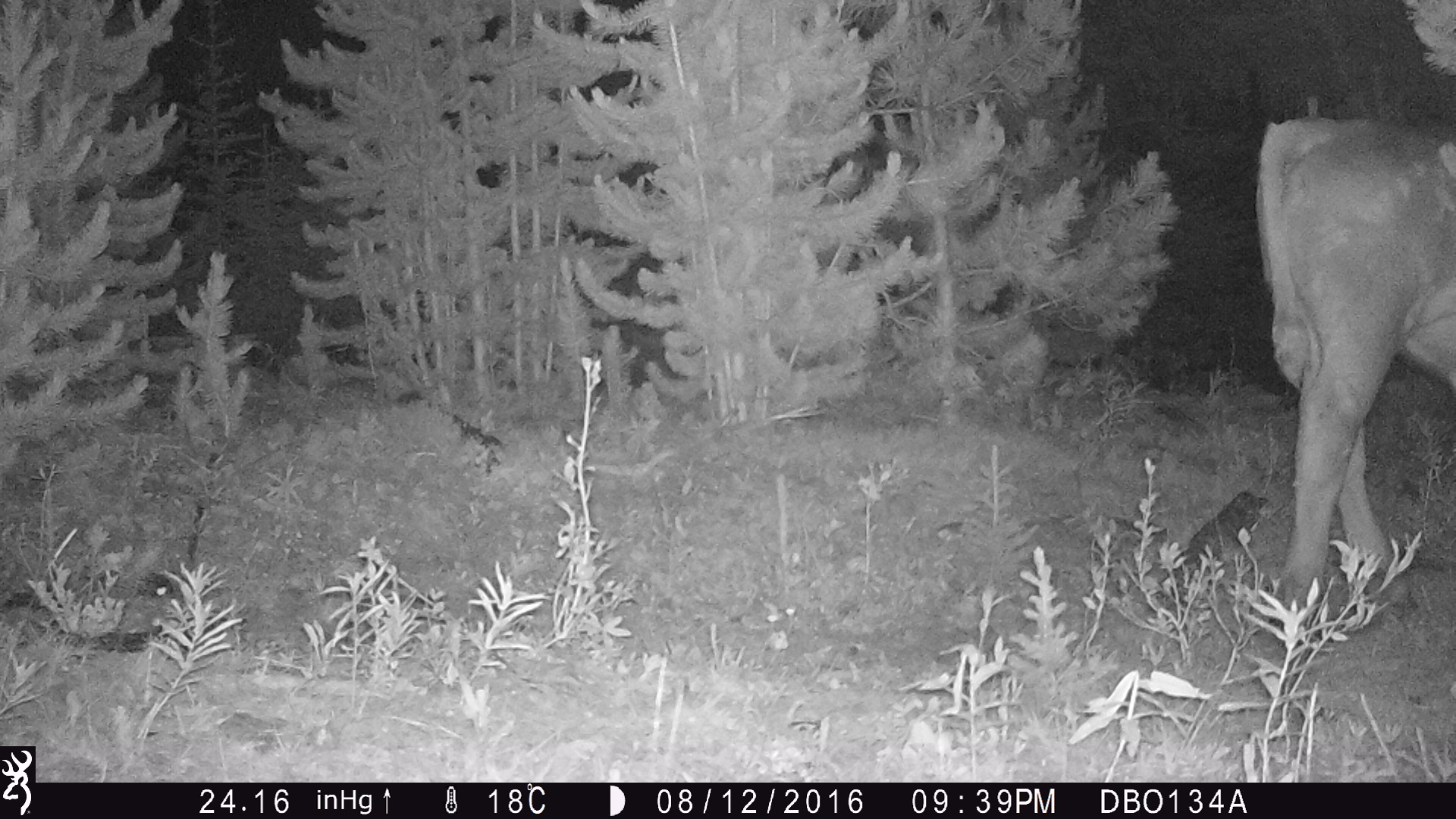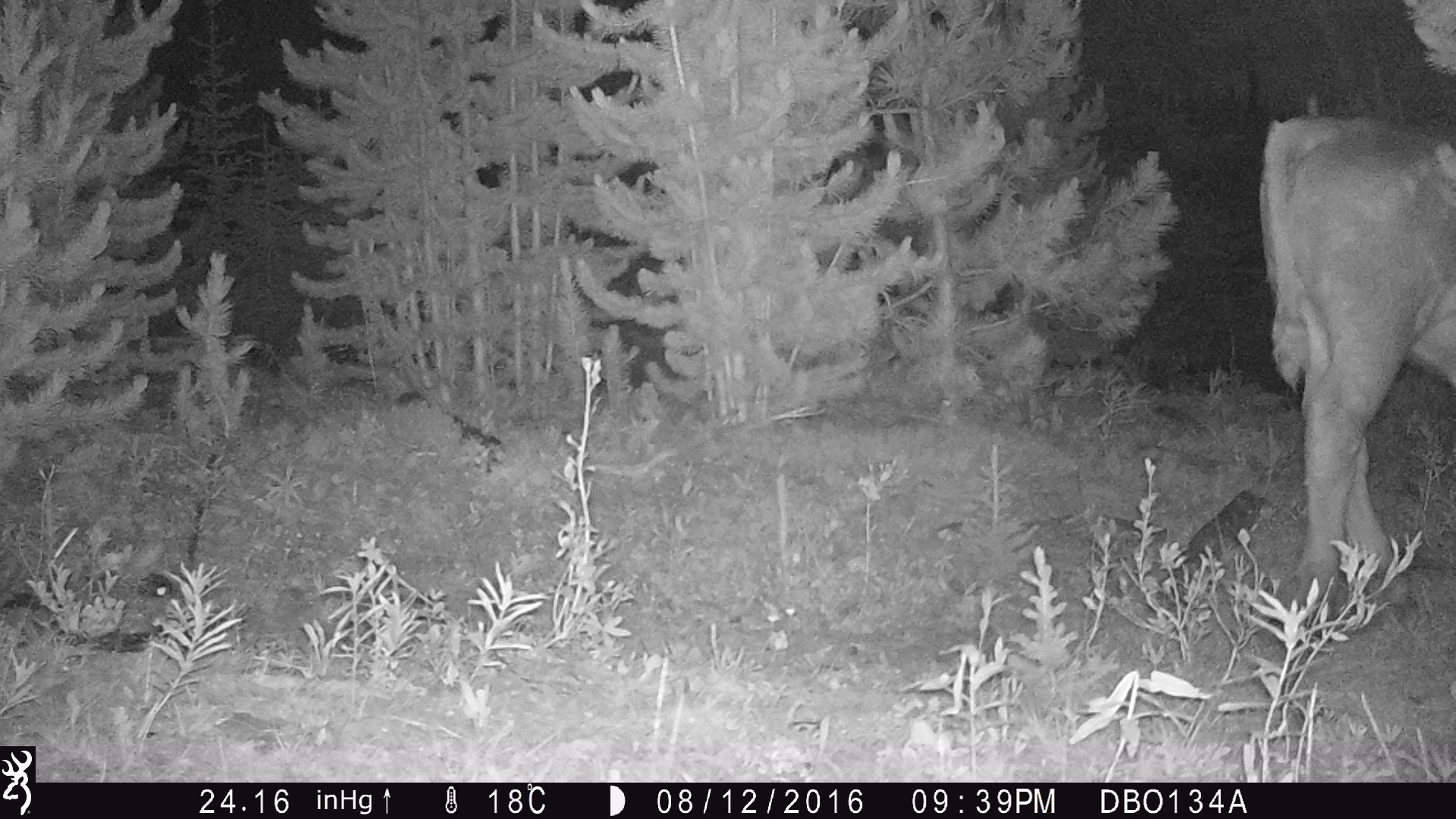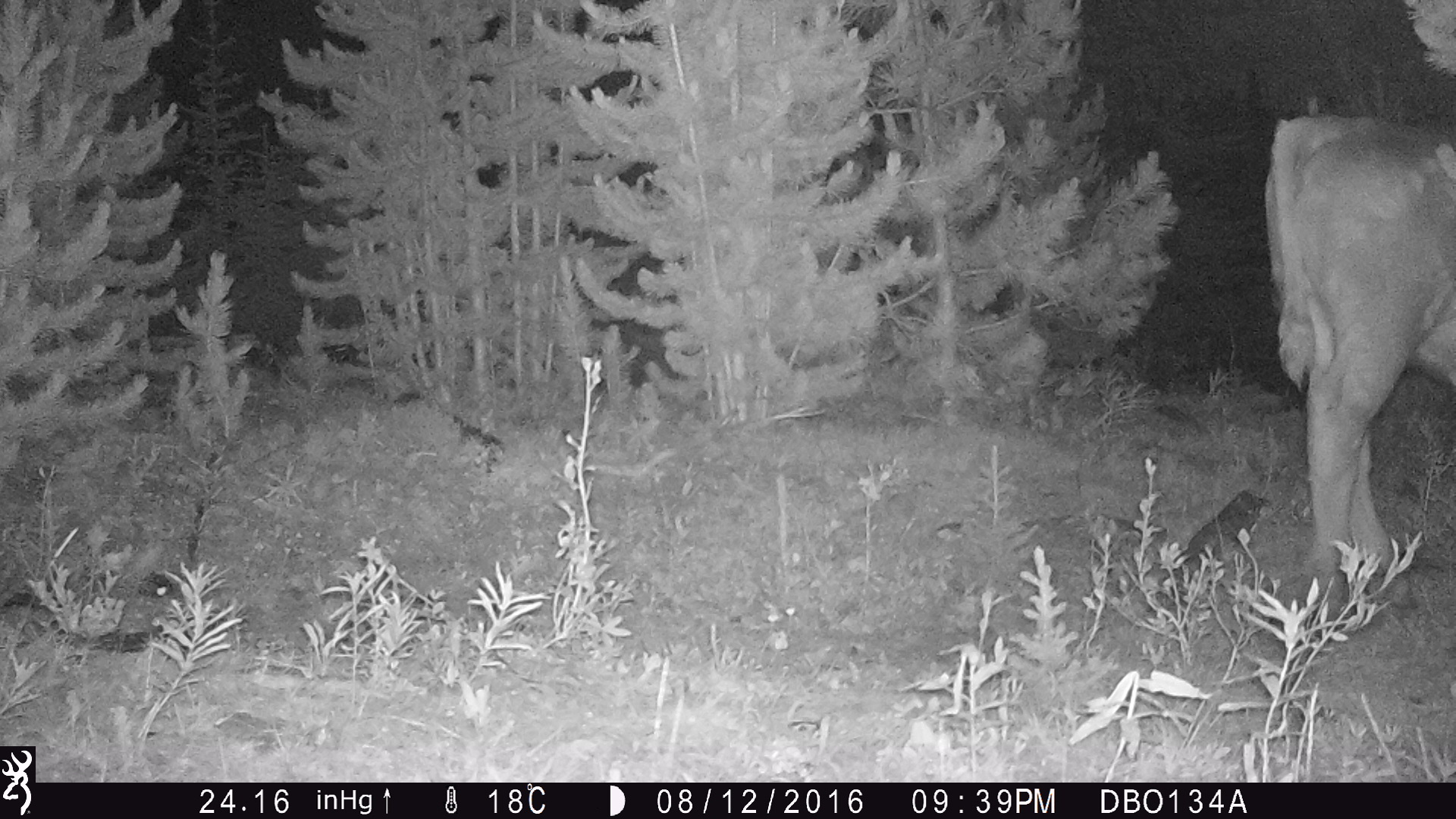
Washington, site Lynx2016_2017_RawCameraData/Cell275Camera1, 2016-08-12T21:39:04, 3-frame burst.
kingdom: Animalia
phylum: Chordata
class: Mammalia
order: Artiodactyla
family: Bovidae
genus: Bos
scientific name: Bos taurus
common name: domestic cattle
Domestic cattle (Bos taurus). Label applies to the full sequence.